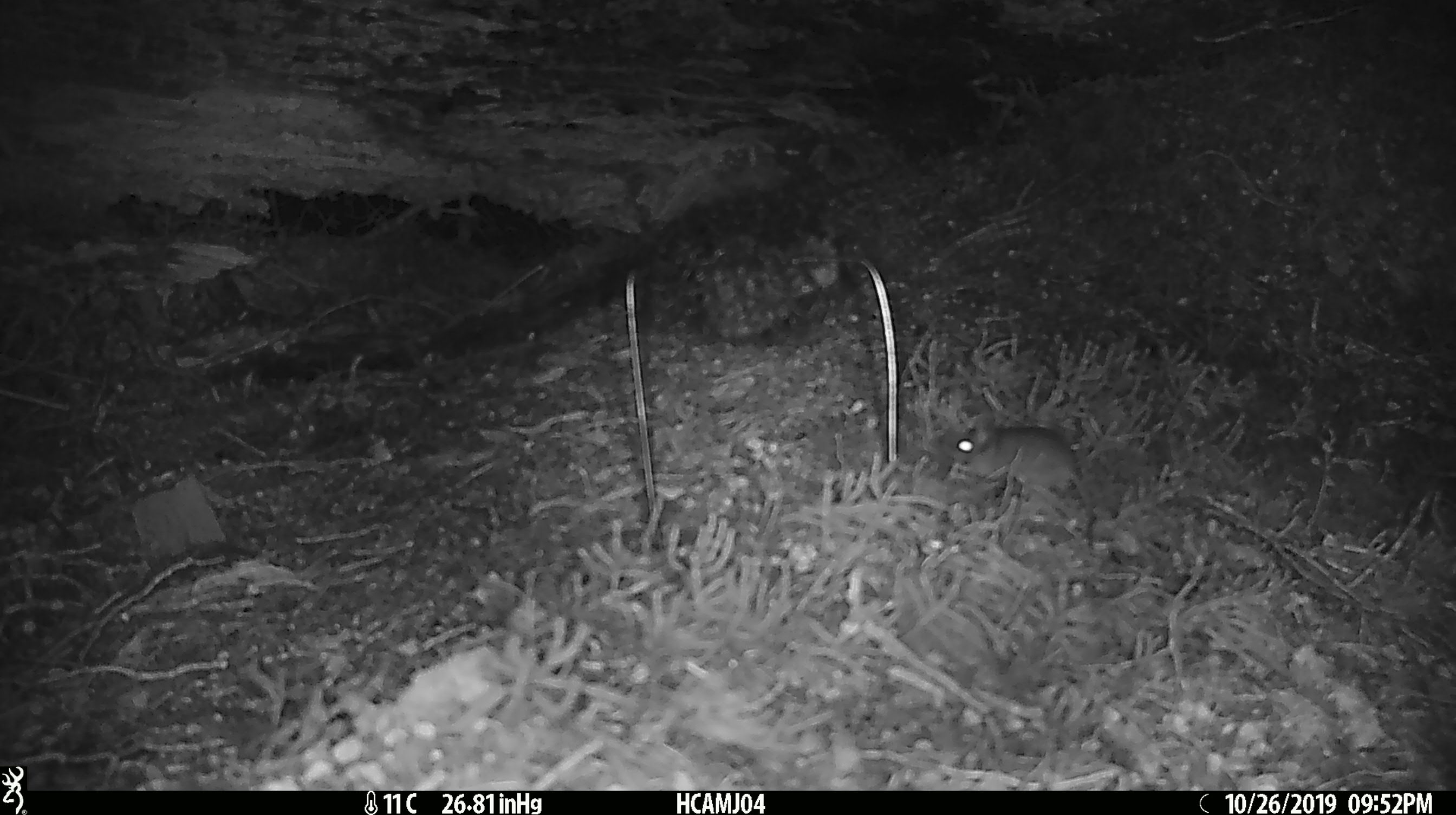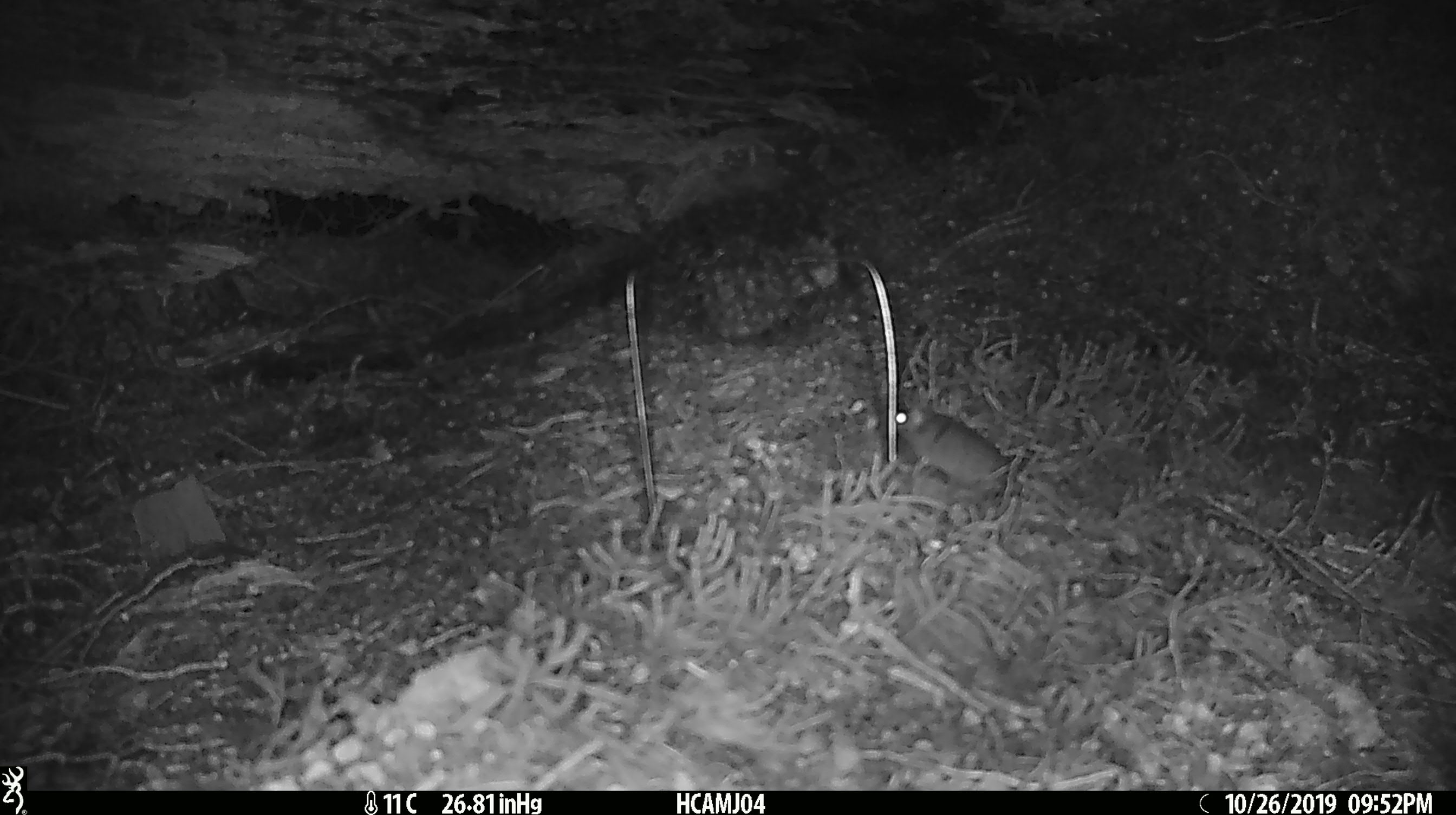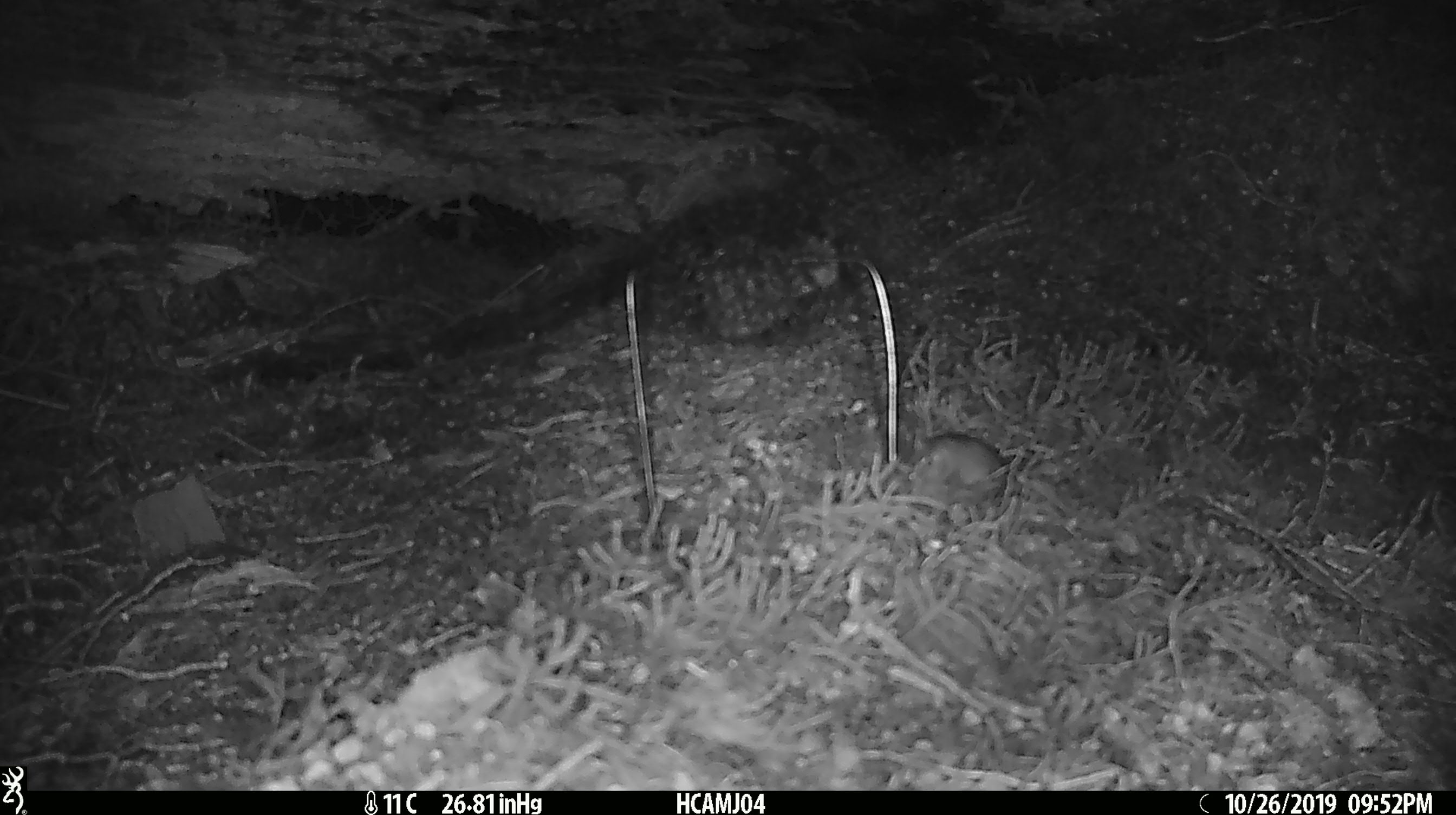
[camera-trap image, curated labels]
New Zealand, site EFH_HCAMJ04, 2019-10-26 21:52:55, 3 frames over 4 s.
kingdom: Animalia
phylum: Chordata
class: Mammalia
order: Rodentia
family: Muridae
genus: Mus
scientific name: Mus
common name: mouse